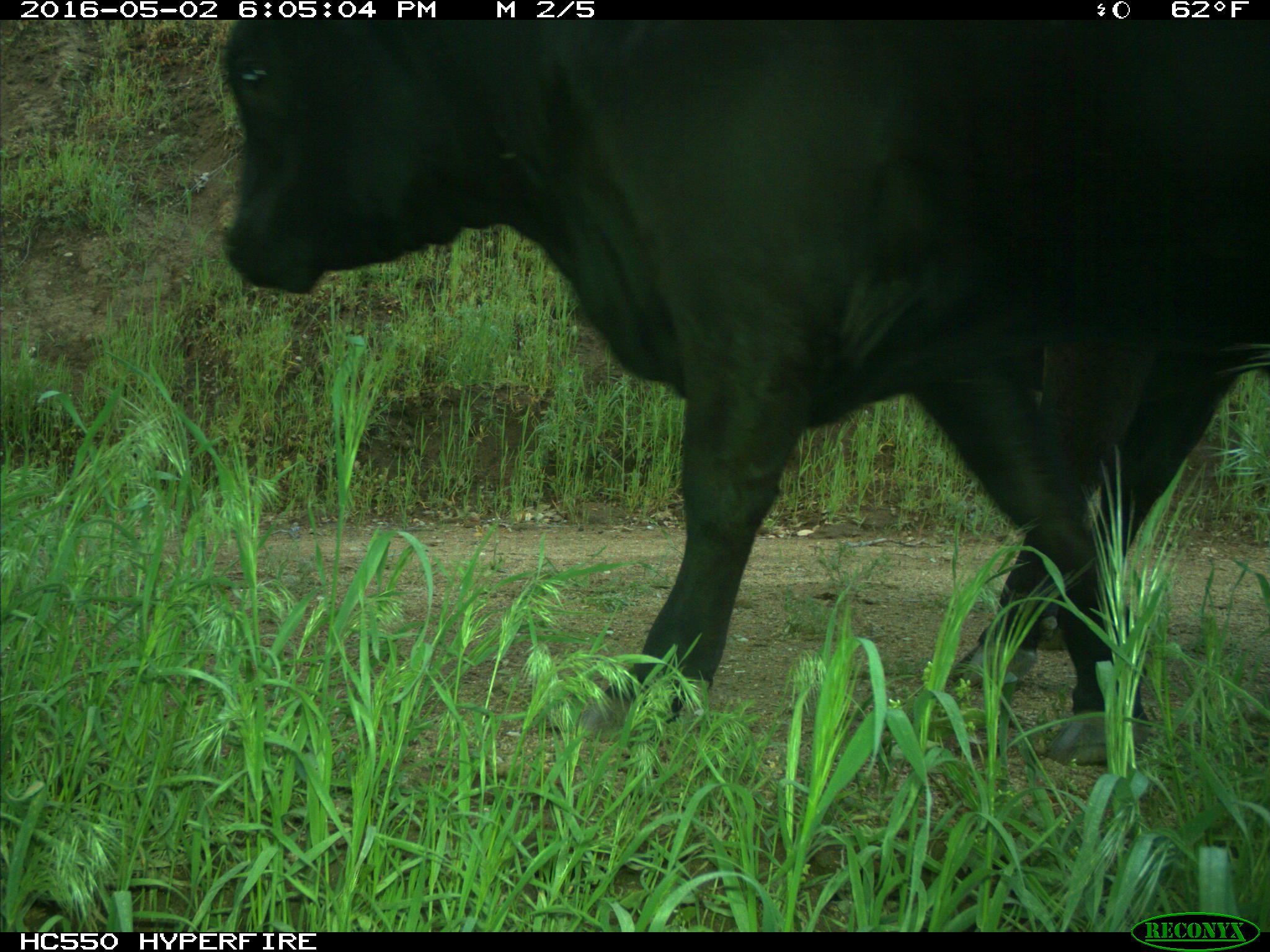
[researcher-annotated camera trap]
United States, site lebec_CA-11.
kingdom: Animalia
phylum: Chordata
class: Mammalia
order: Artiodactyla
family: Bovidae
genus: Bos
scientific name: Bos taurus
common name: domestic cow